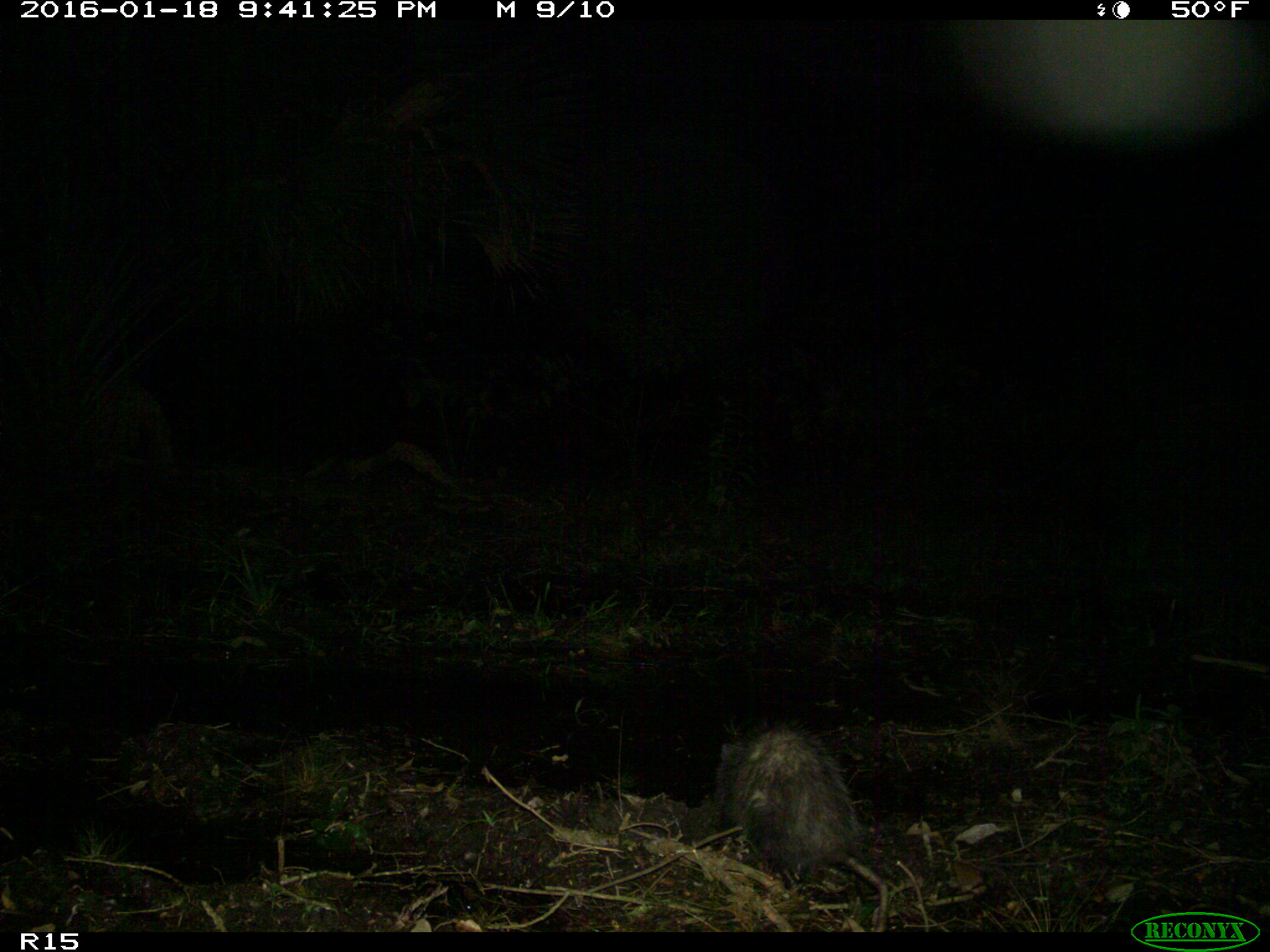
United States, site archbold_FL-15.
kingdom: Animalia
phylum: Chordata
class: Mammalia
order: Didelphimorphia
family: Didelphidae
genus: Didelphis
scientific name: Didelphis virginiana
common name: virginia opossum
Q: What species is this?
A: Didelphis virginiana (virginia opossum).